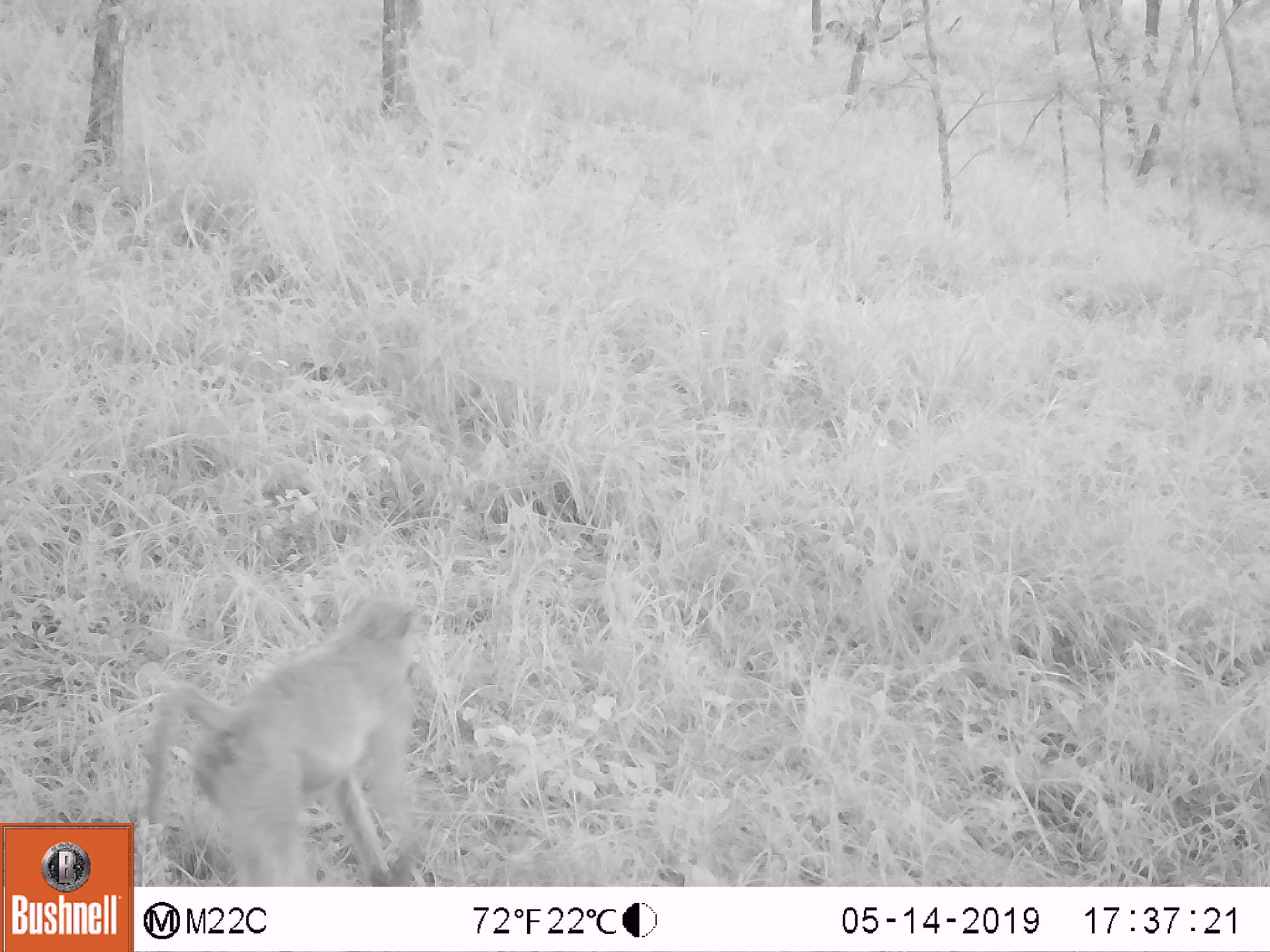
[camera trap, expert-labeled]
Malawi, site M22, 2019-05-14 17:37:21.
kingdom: Animalia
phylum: Chordata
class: Mammalia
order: Primates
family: Cercopithecidae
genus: Papio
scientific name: Papio cynocephalus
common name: yellow baboon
Yellow baboon (Papio cynocephalus), count 1.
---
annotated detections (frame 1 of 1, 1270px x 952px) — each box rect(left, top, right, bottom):
yellow baboon: rect(137, 595, 426, 884)